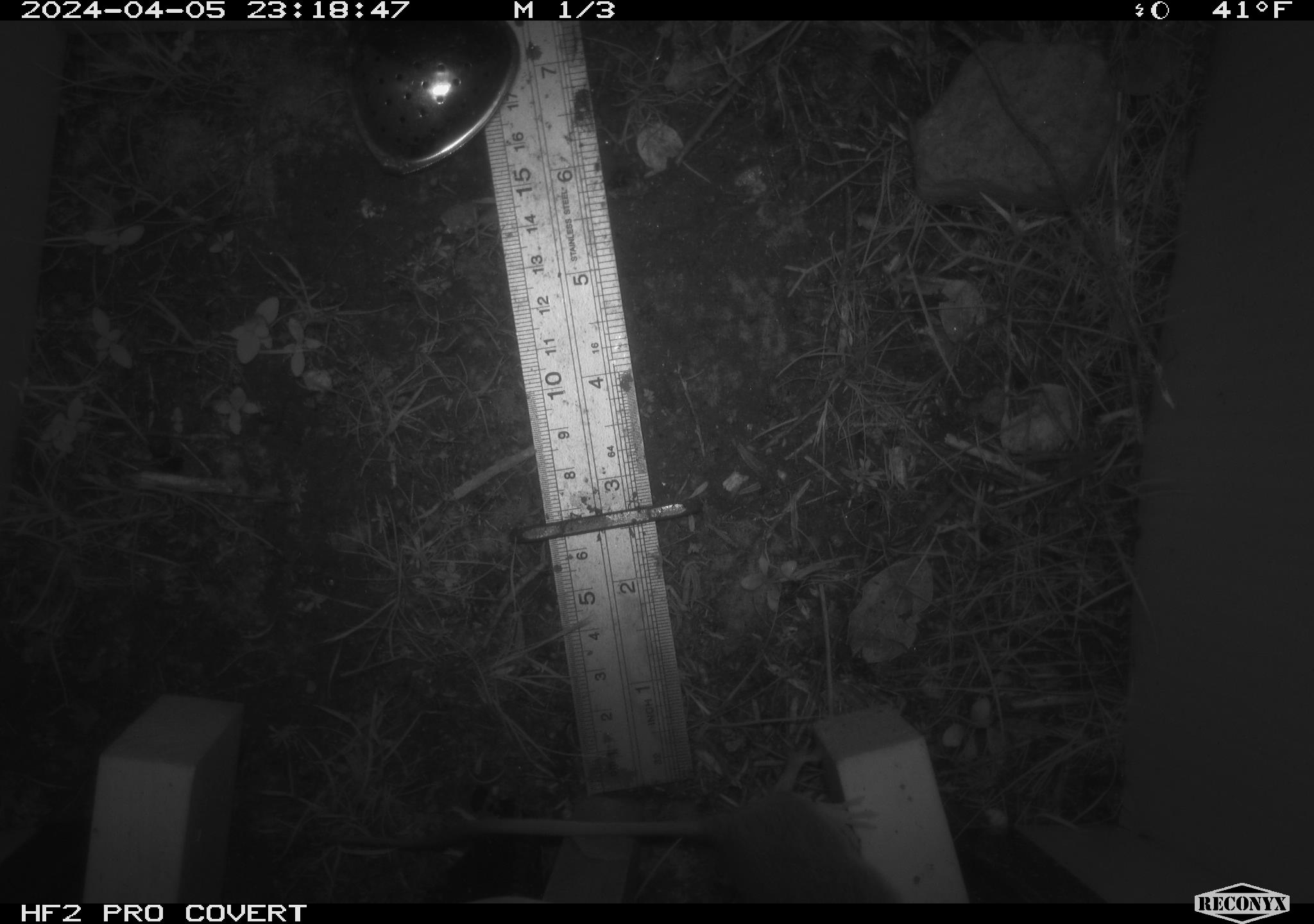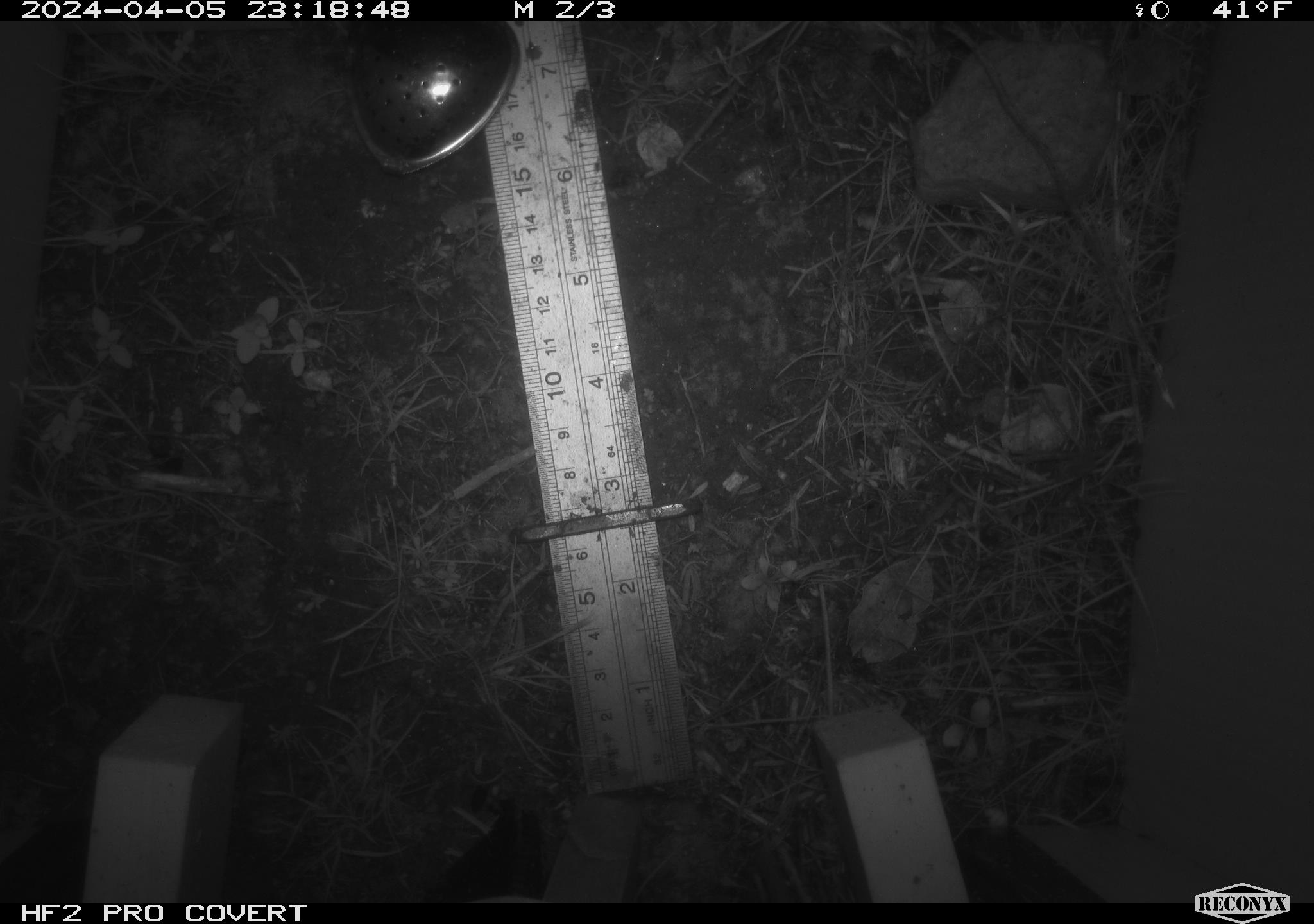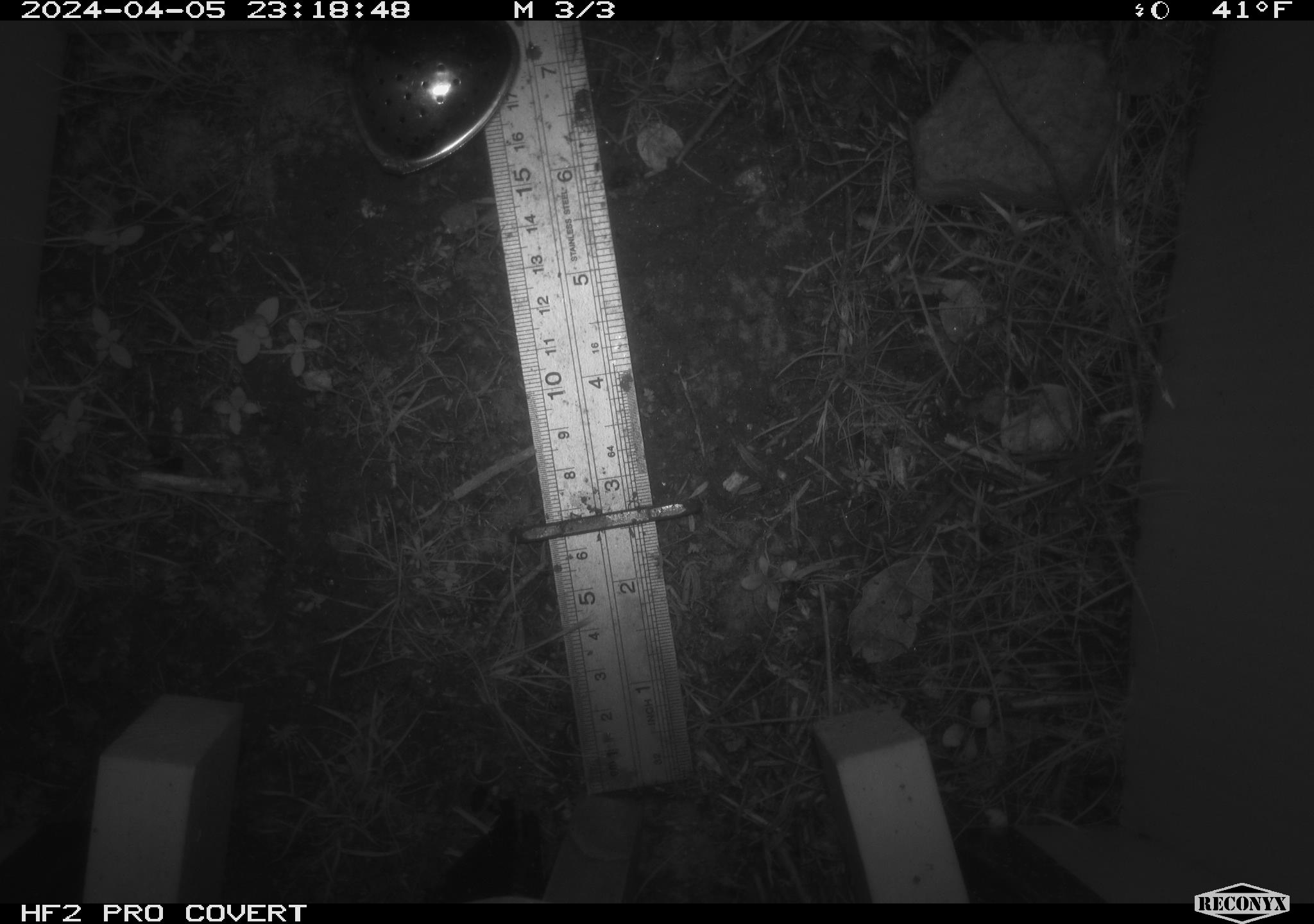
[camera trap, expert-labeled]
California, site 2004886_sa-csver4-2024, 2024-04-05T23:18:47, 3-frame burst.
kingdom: Animalia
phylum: Chordata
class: Mammalia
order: Rodentia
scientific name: Rodentia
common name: mouse species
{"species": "mouse species (Rodentia)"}